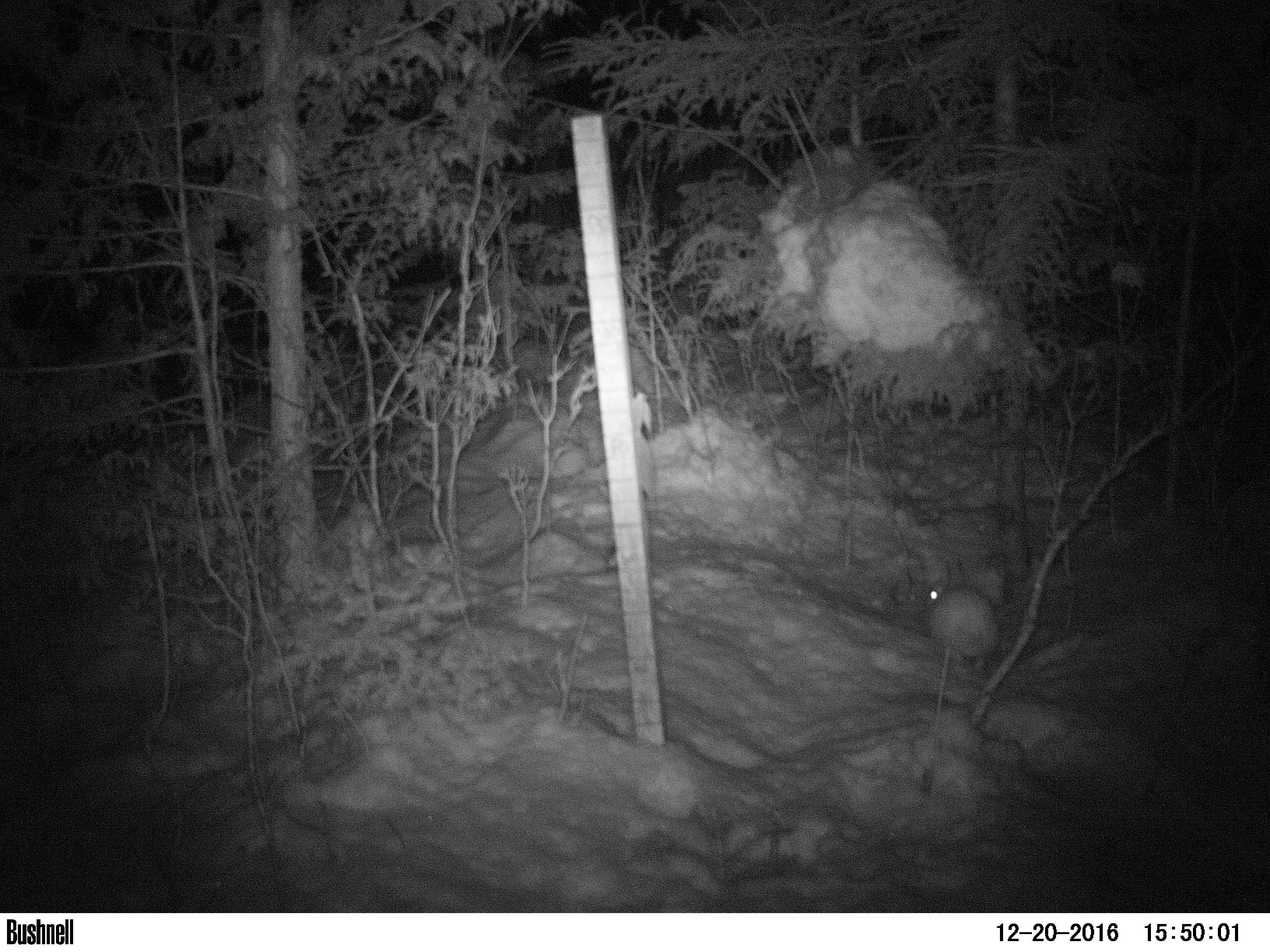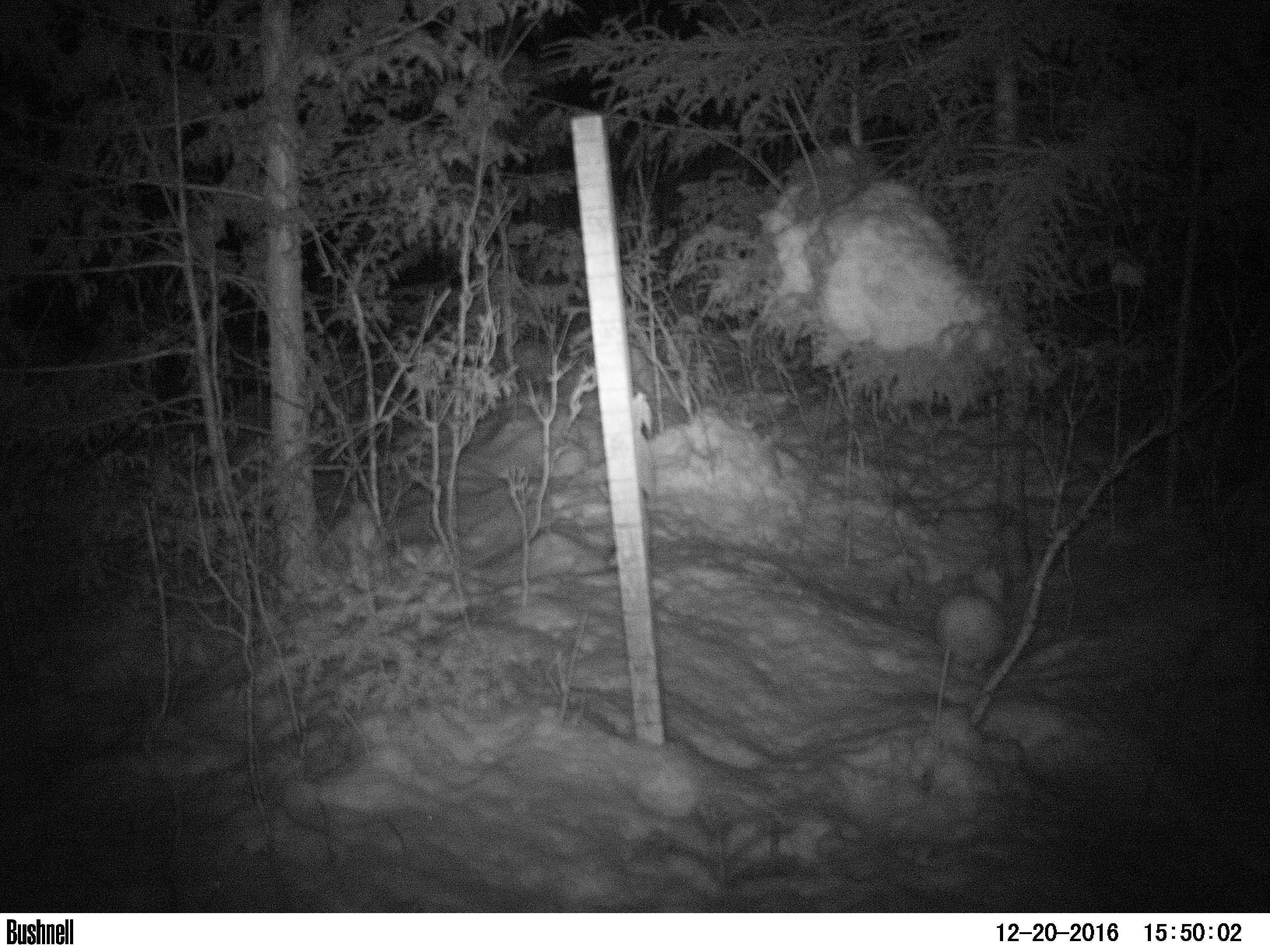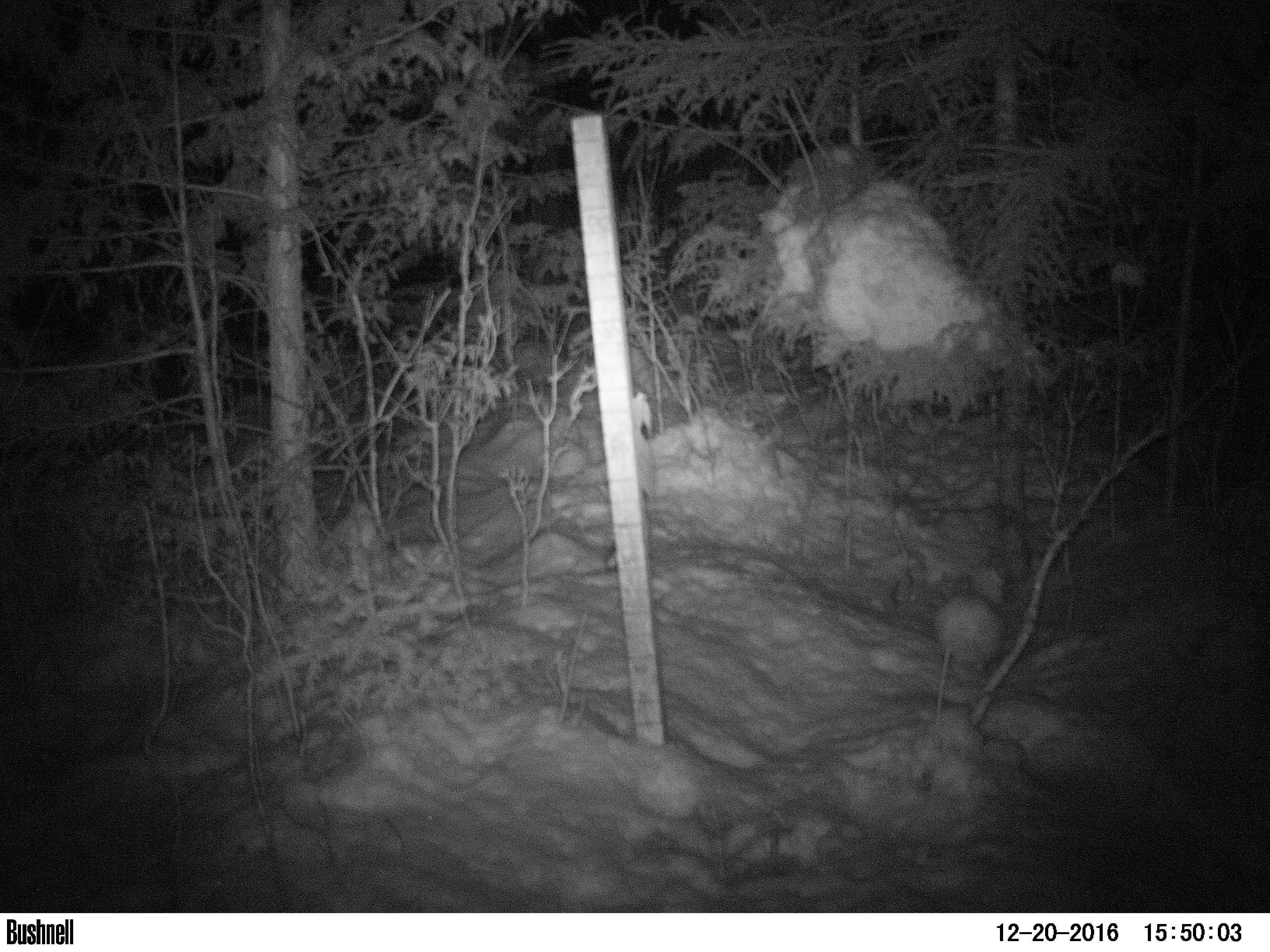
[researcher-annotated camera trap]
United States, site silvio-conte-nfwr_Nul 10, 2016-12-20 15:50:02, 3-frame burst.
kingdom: Animalia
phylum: Chordata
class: Mammalia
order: Lagomorpha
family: Leporidae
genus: Lepus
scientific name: Lepus americanus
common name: snowshoe hare